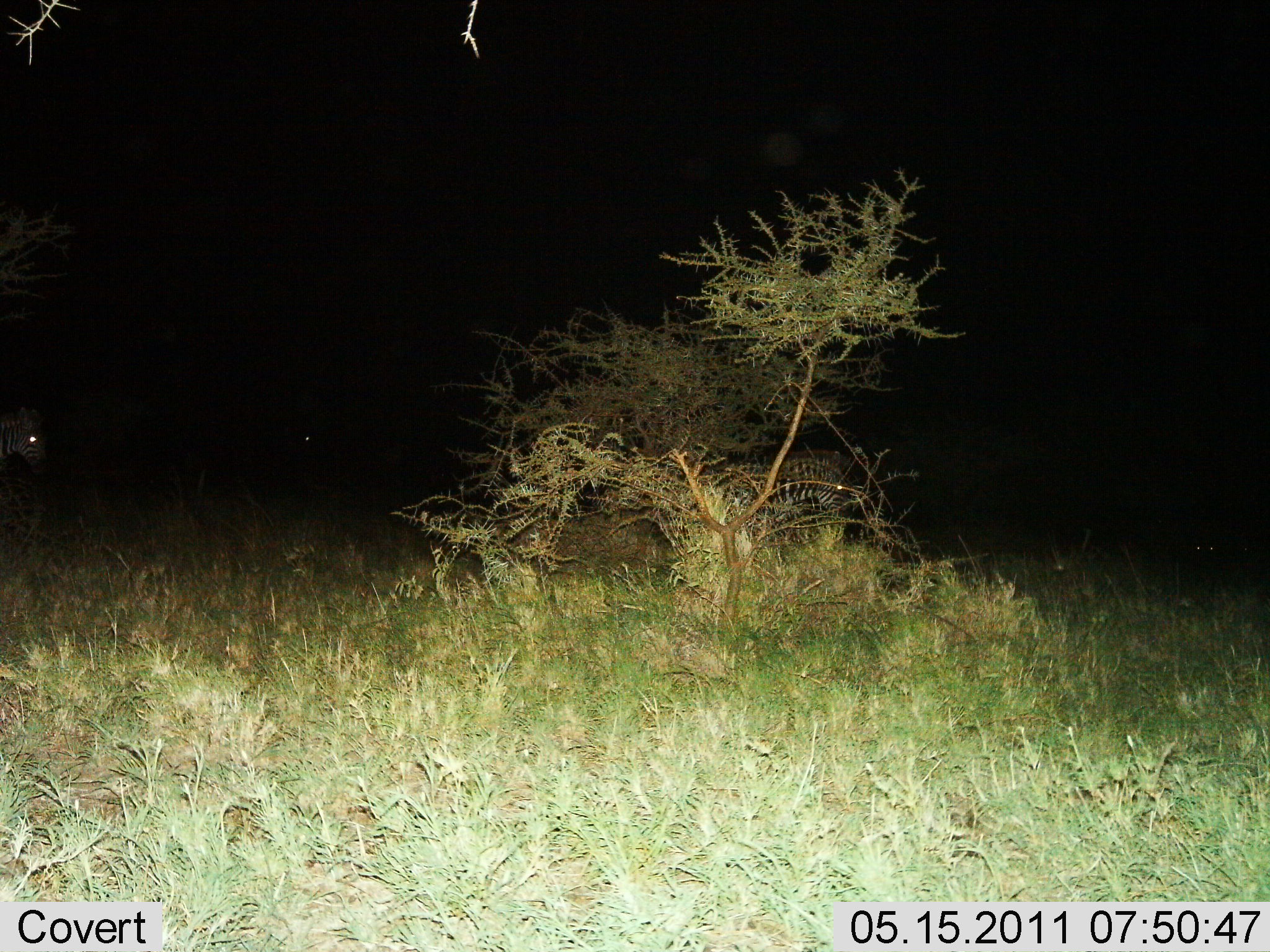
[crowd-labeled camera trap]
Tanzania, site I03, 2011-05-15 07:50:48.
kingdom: Animalia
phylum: Chordata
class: Mammalia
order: Perissodactyla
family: Equidae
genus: Equus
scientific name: Equus quagga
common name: plains zebra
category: zebra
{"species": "zebra (plains zebra) (Equus quagga)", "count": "2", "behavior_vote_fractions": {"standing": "67%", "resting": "8%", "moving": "42%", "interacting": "0%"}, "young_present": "0%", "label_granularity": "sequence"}